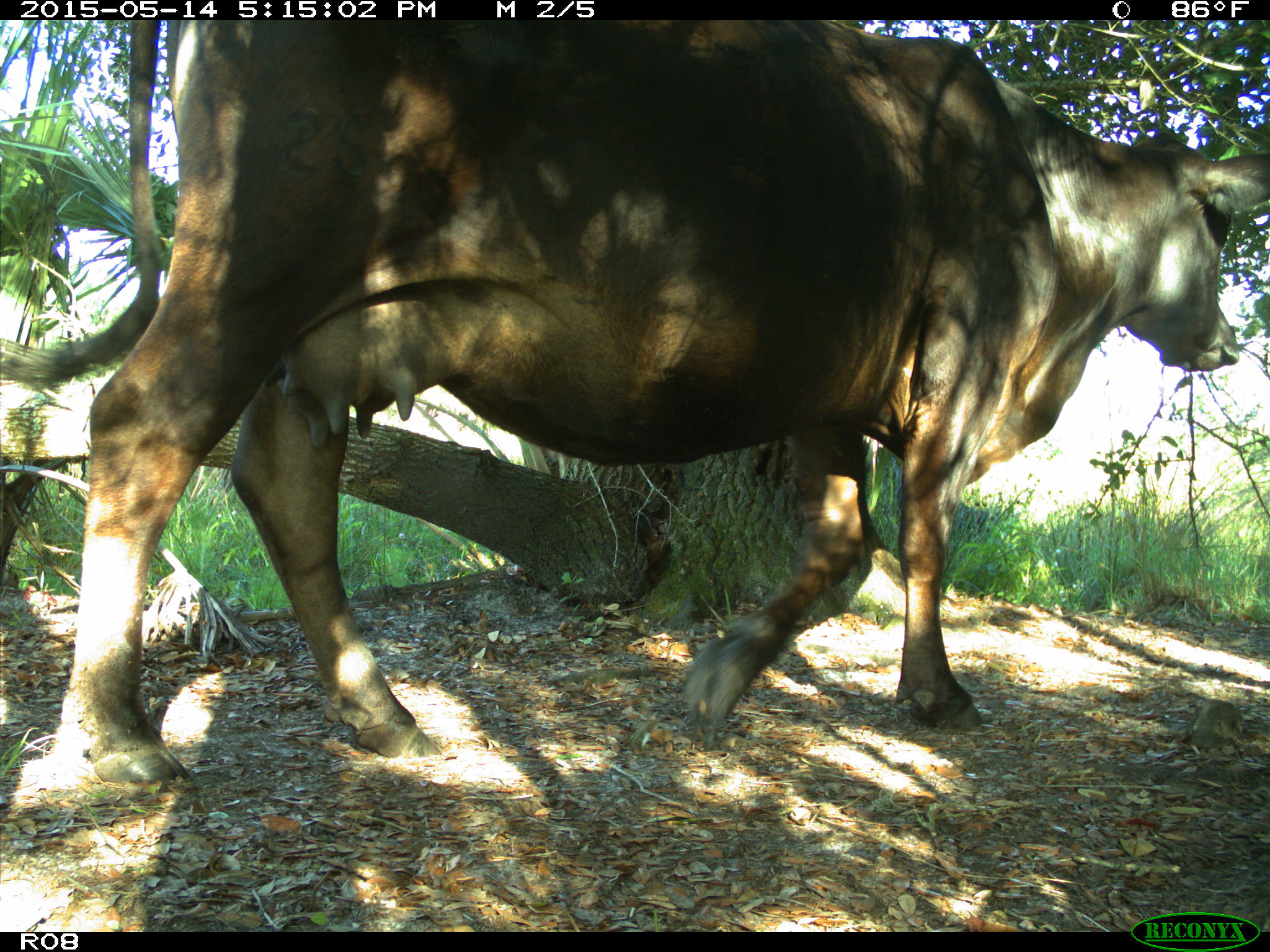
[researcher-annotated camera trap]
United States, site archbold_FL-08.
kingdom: Animalia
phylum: Chordata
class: Mammalia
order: Artiodactyla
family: Bovidae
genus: Bos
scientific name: Bos taurus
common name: domestic cow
Bos taurus (domestic cow).